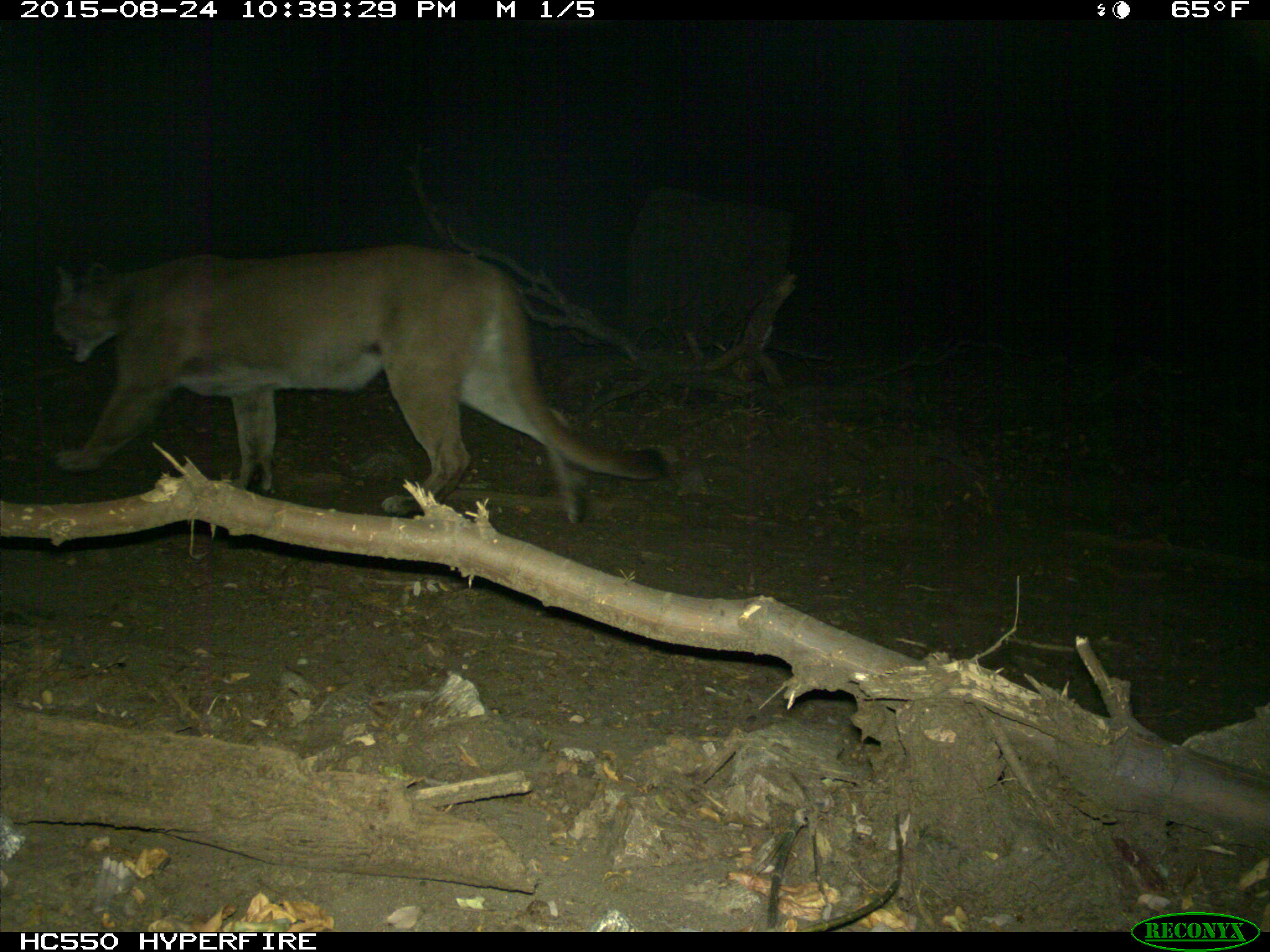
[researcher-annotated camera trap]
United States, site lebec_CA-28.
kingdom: Animalia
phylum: Chordata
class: Mammalia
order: Carnivora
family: Felidae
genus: Puma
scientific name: Puma concolor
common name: mountain lion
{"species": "Puma concolor (mountain lion)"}